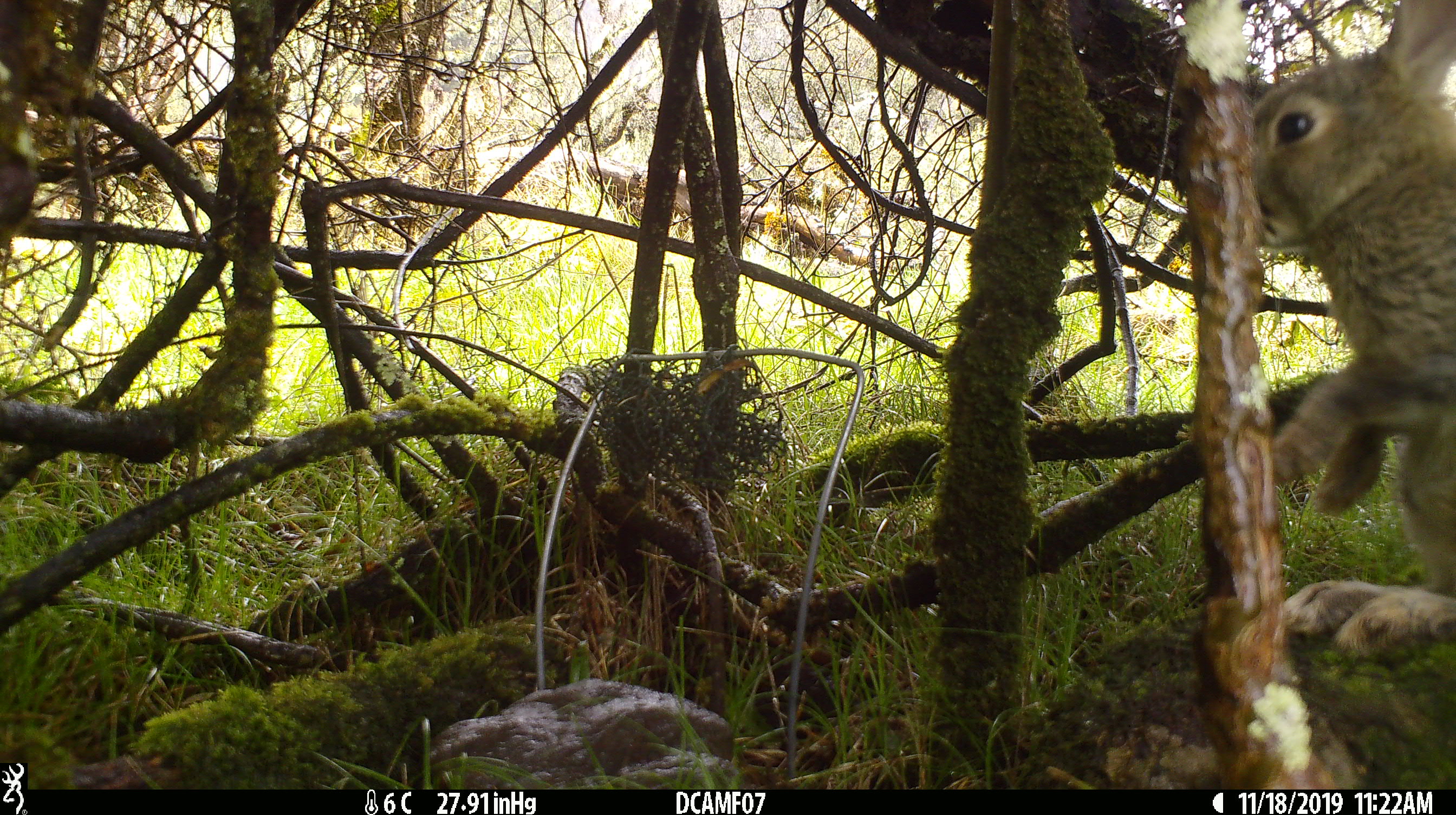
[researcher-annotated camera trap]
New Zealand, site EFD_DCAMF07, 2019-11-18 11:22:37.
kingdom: Animalia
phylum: Chordata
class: Mammalia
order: Lagomorpha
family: Leporidae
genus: Oryctolagus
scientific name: Oryctolagus cuniculus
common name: european rabbit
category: rabbit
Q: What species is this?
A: Rabbit (european rabbit) (Oryctolagus cuniculus).